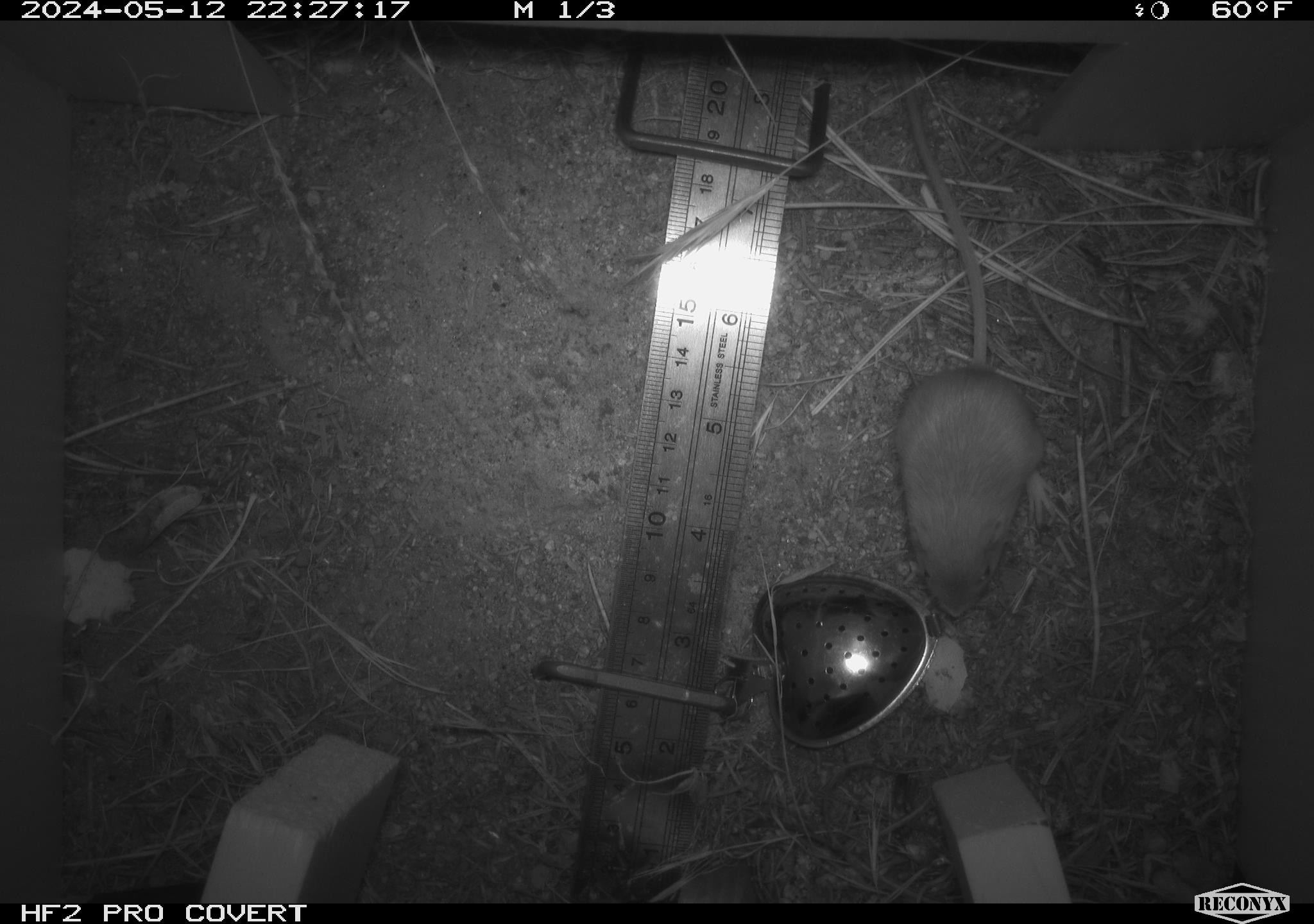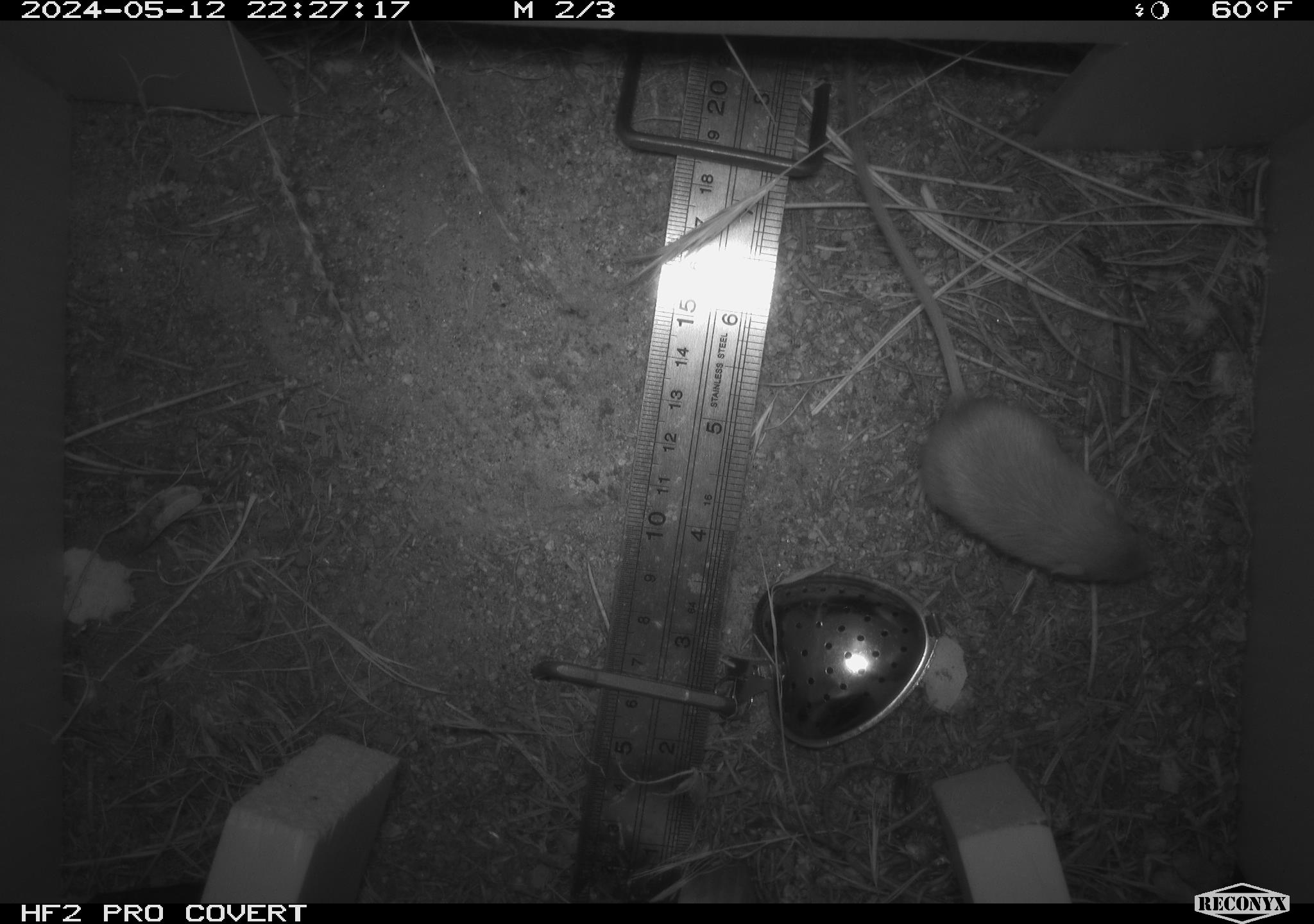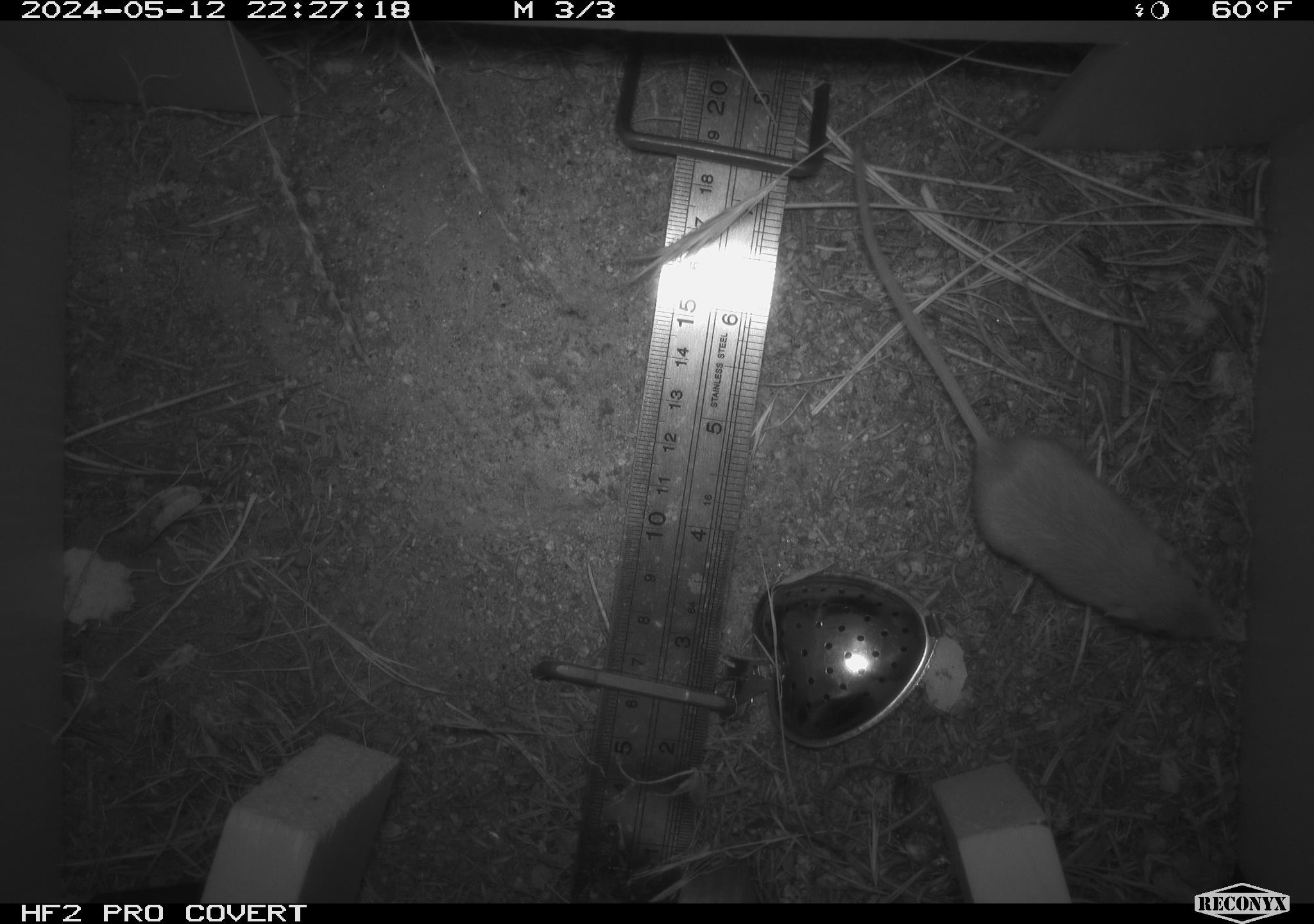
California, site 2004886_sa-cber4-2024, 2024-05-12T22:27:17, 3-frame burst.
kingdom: Animalia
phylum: Chordata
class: Mammalia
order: Rodentia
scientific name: Rodentia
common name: mouse species